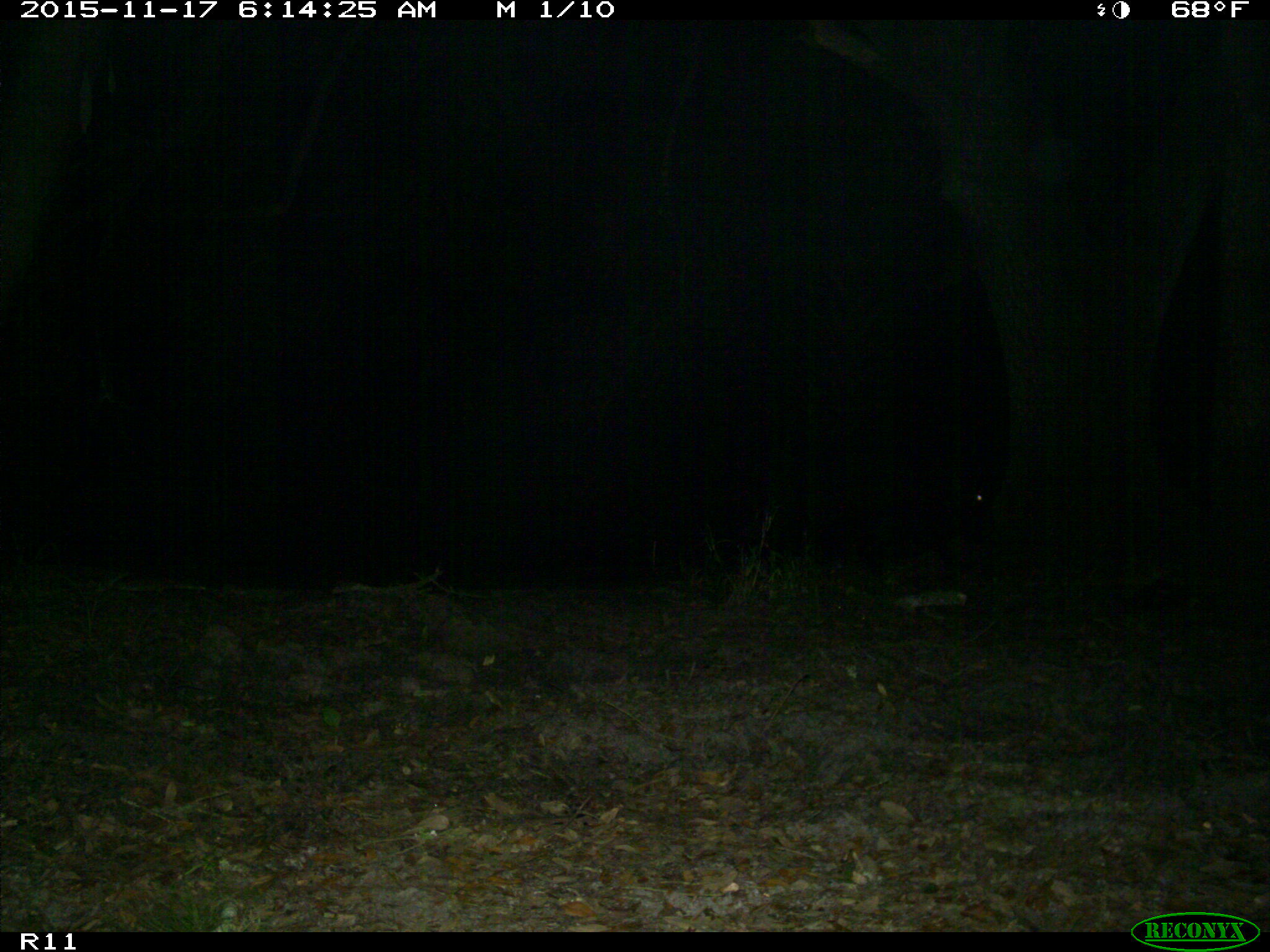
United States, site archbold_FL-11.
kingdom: Animalia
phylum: Chordata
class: Mammalia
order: Artiodactyla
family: Suidae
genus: Sus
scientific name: Sus scrofa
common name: wild boar